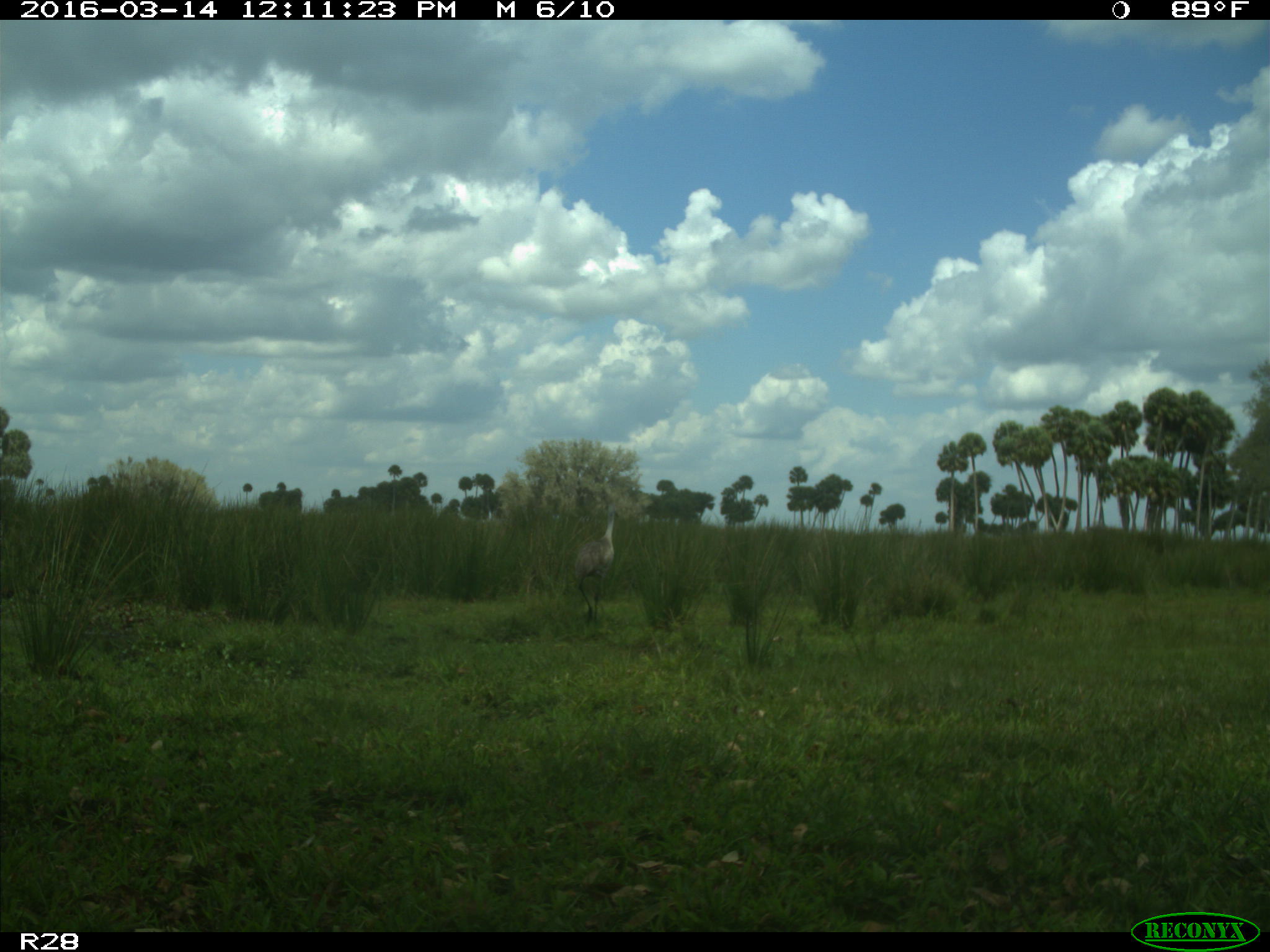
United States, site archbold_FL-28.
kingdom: Animalia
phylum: Chordata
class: Aves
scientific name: Aves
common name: birds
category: unidentified bird